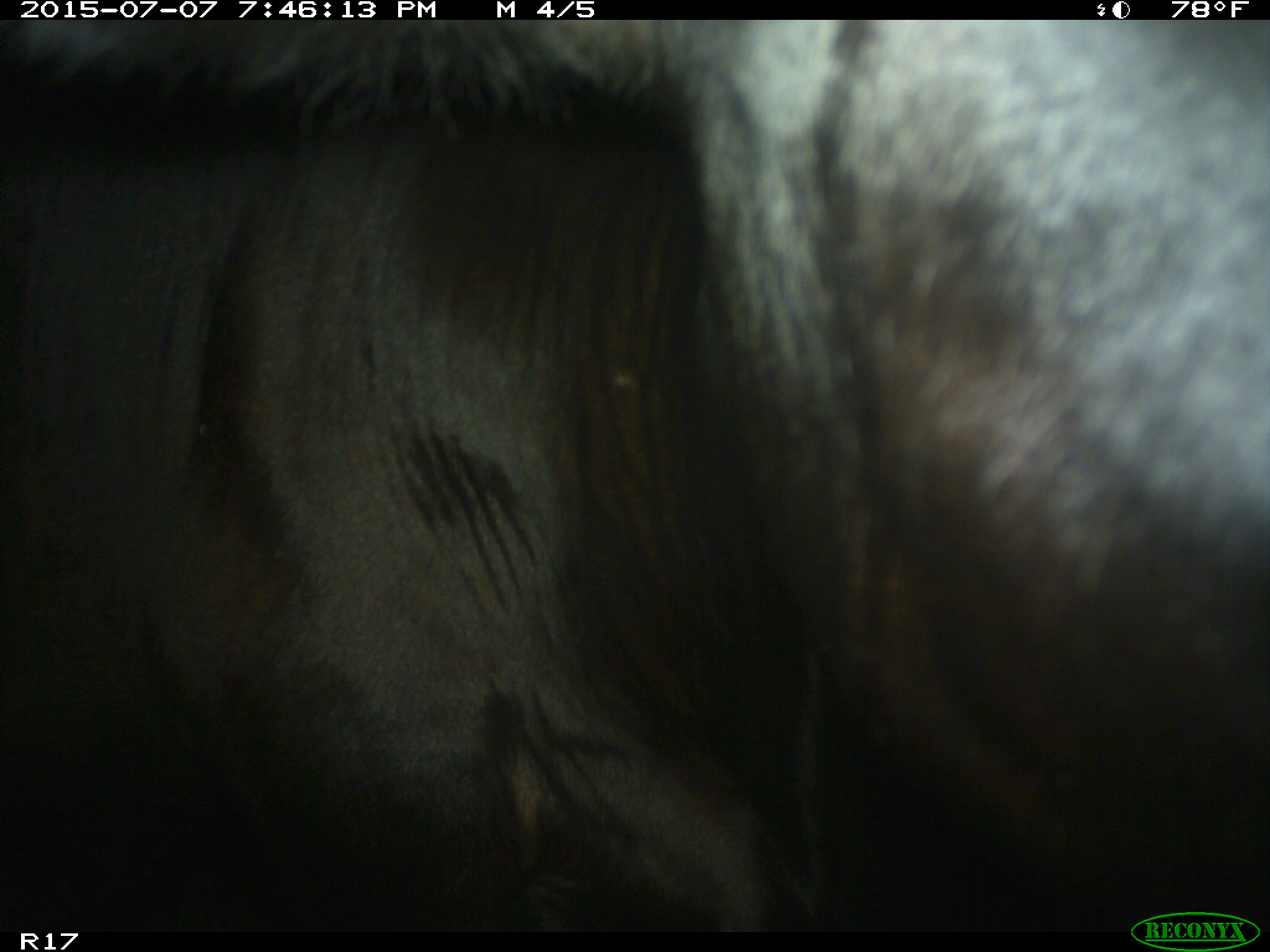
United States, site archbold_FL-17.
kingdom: Animalia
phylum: Chordata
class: Mammalia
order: Artiodactyla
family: Bovidae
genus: Bos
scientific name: Bos taurus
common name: domestic cow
Bos taurus (domestic cow).